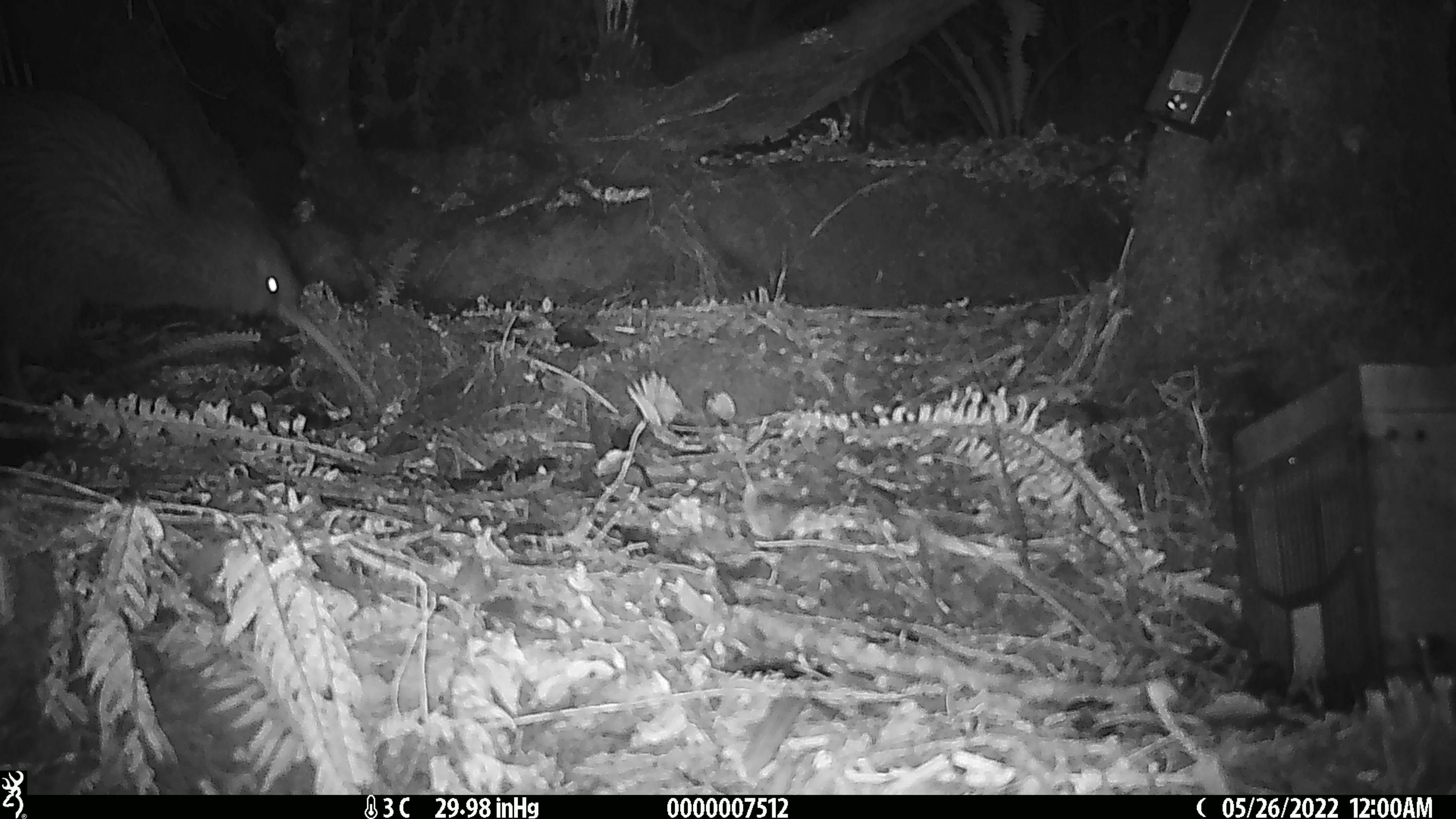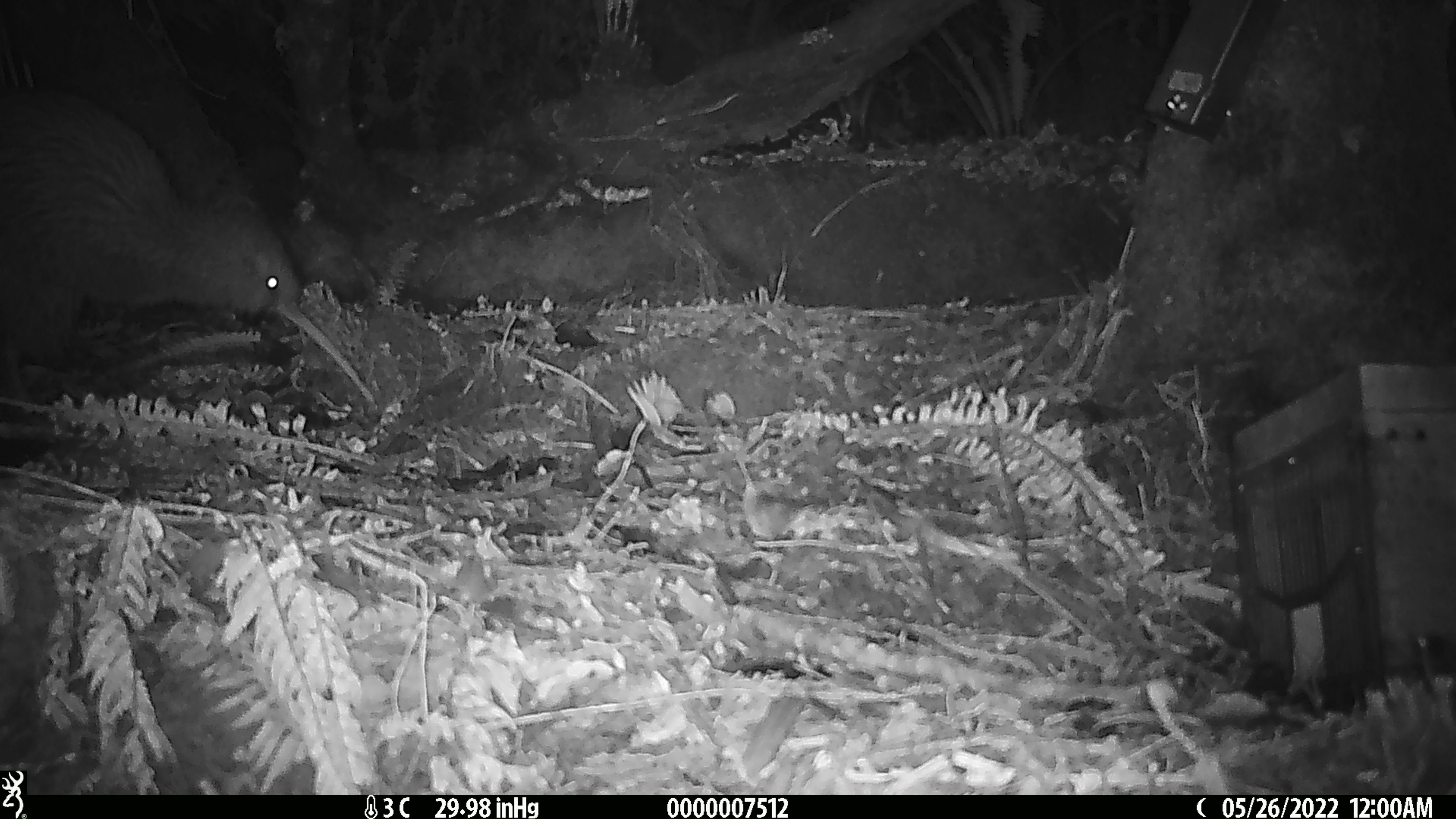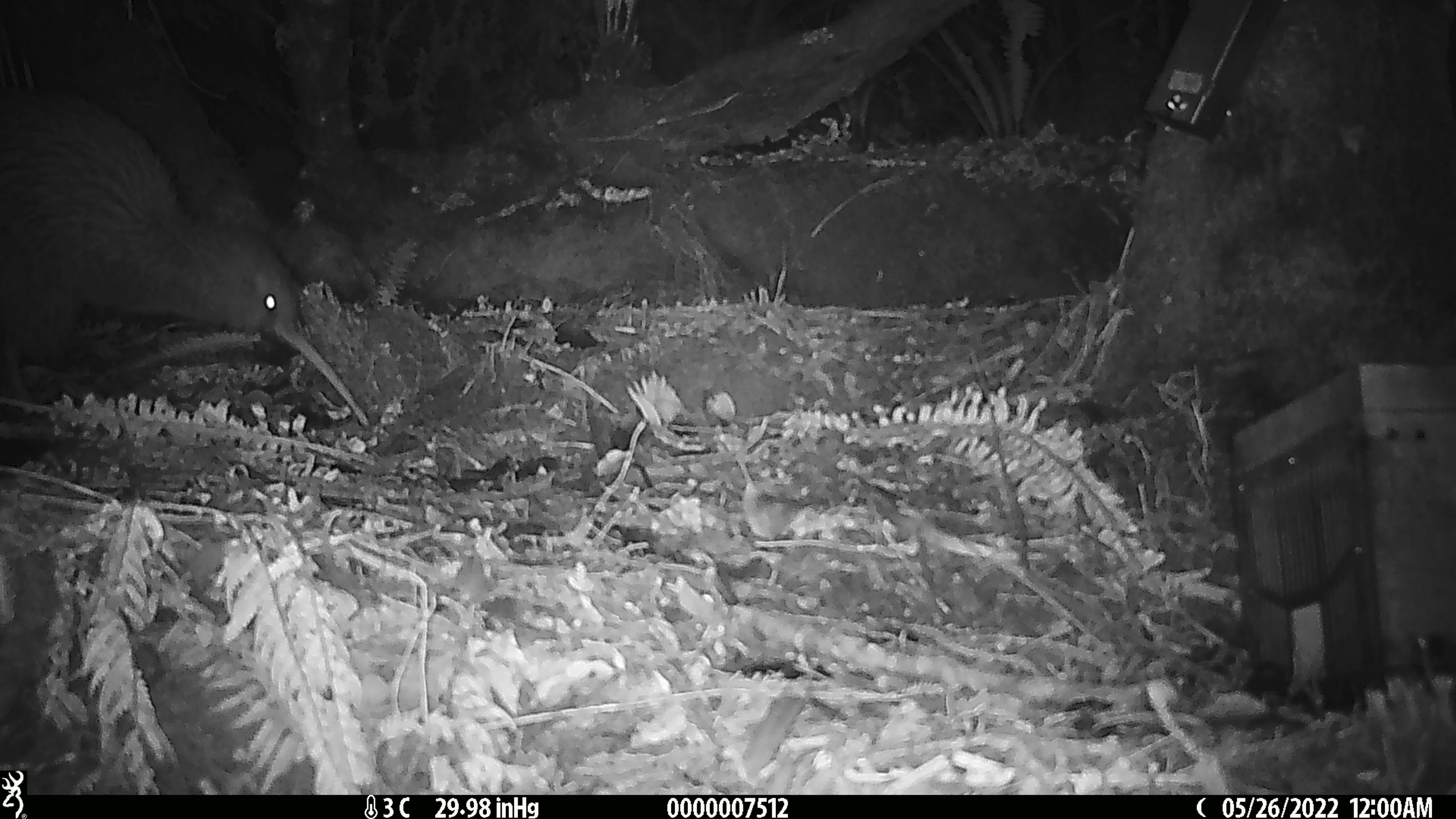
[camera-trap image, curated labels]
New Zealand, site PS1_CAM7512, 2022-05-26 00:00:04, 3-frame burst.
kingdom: Animalia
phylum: Chordata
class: Aves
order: Apterygiformes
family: Apterygidae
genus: Apteryx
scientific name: Apteryx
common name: kiwi